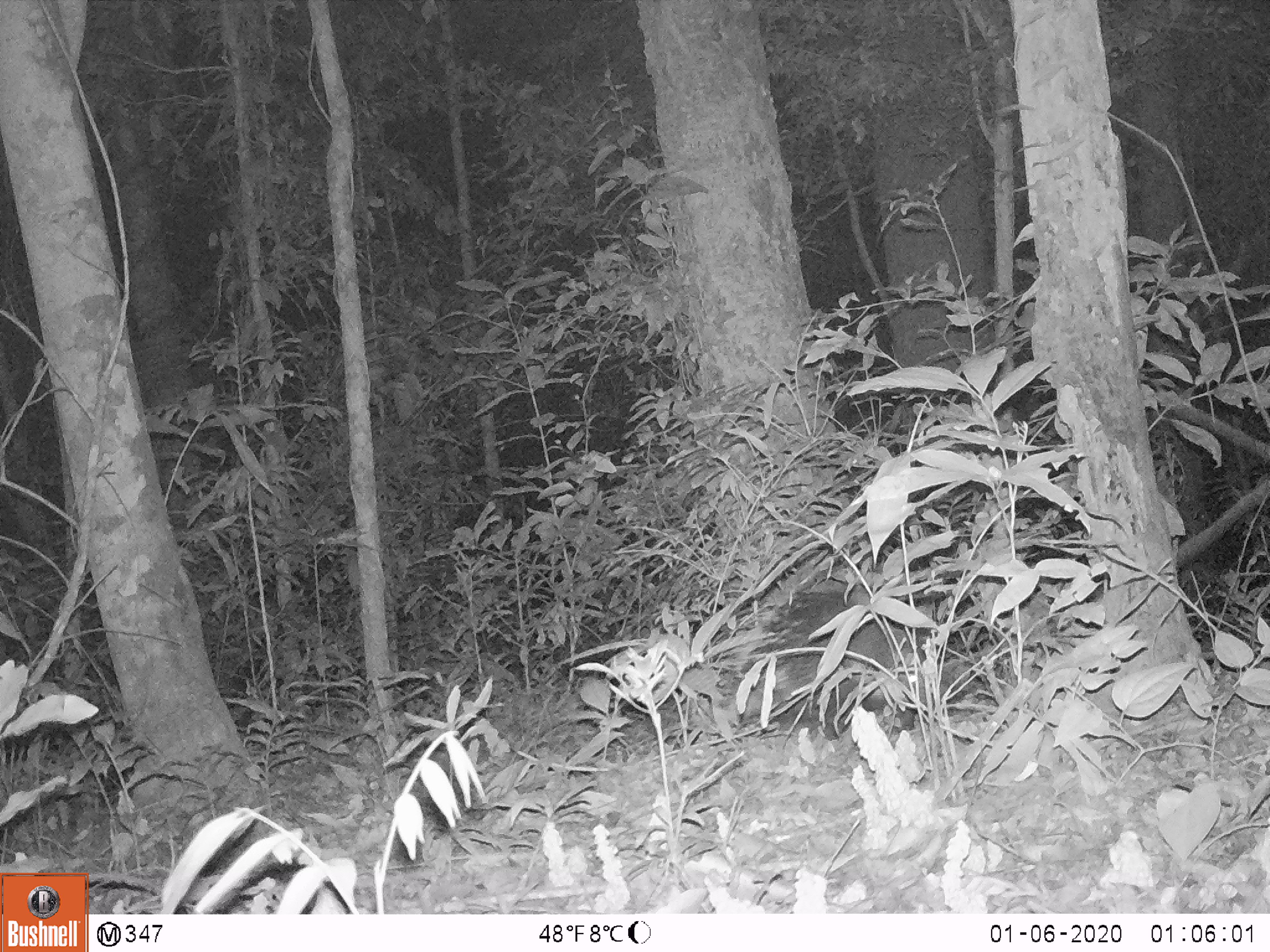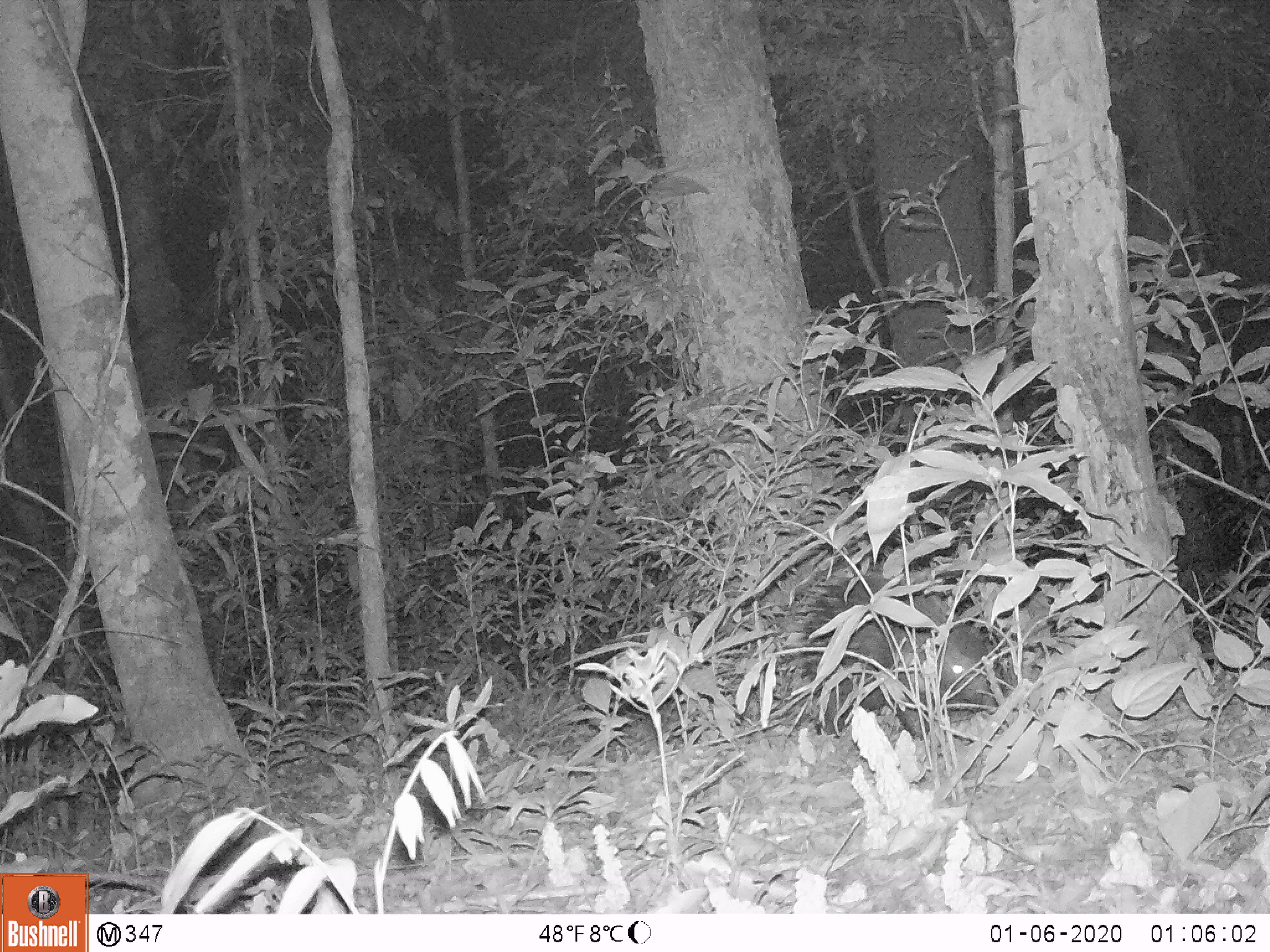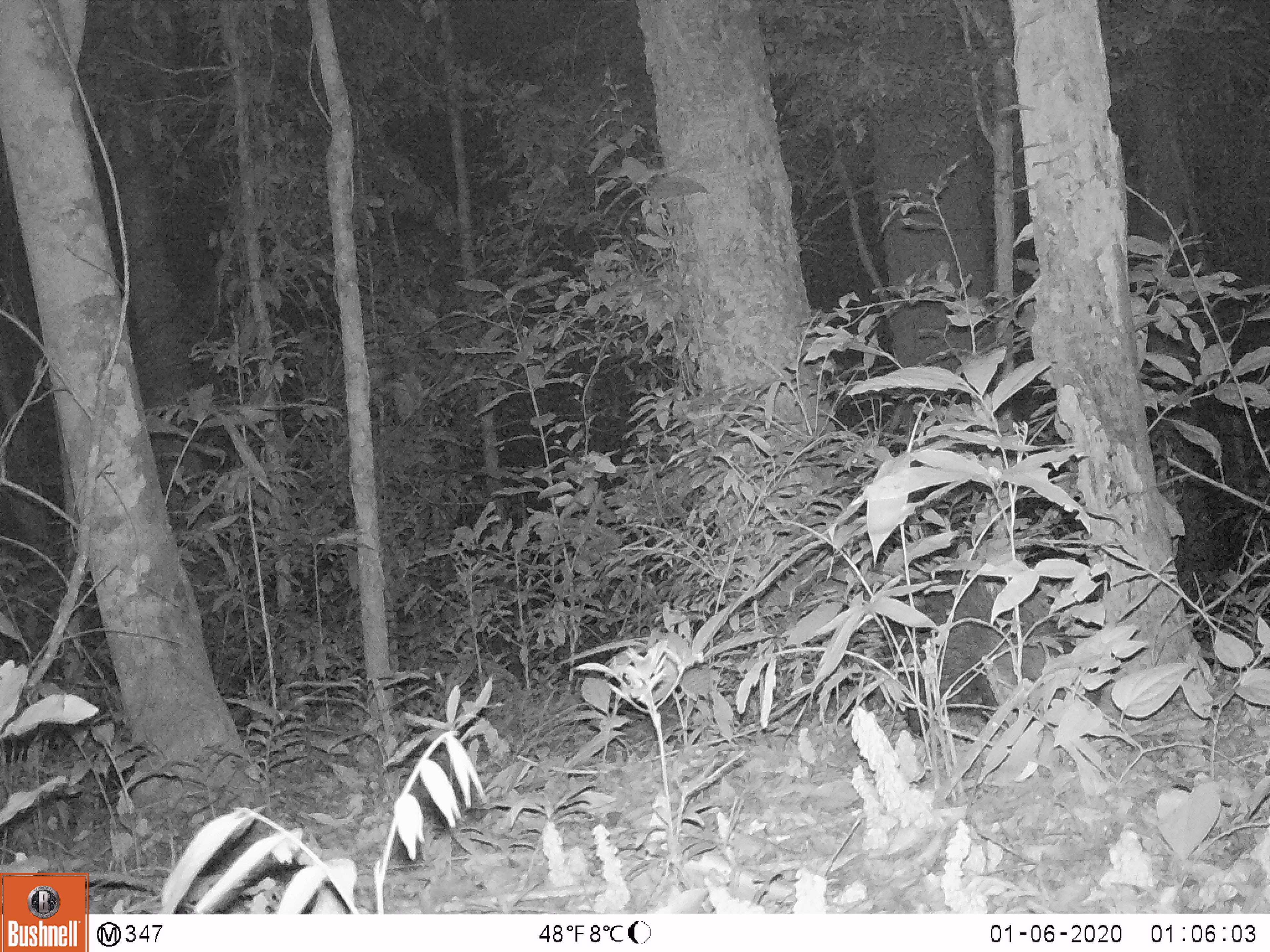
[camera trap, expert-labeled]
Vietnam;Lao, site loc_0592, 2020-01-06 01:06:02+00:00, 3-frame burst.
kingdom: Animalia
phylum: Chordata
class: Mammalia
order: Rodentia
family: Hystricidae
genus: Hystrix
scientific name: Hystrix brachyura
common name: malayan porcupine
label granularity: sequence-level